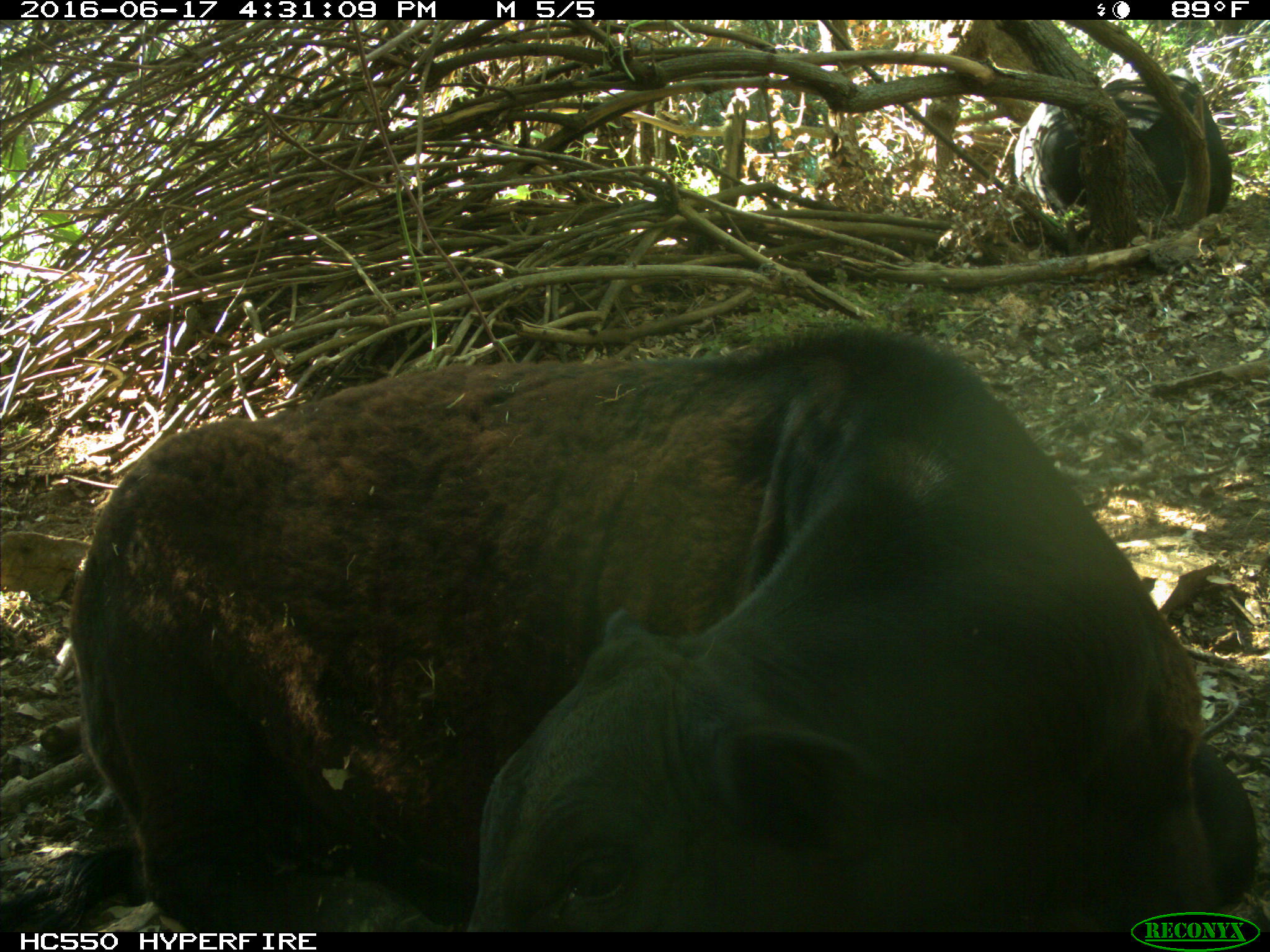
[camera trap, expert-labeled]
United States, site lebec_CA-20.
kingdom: Animalia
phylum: Chordata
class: Mammalia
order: Artiodactyla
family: Bovidae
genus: Bos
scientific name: Bos taurus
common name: domestic cow